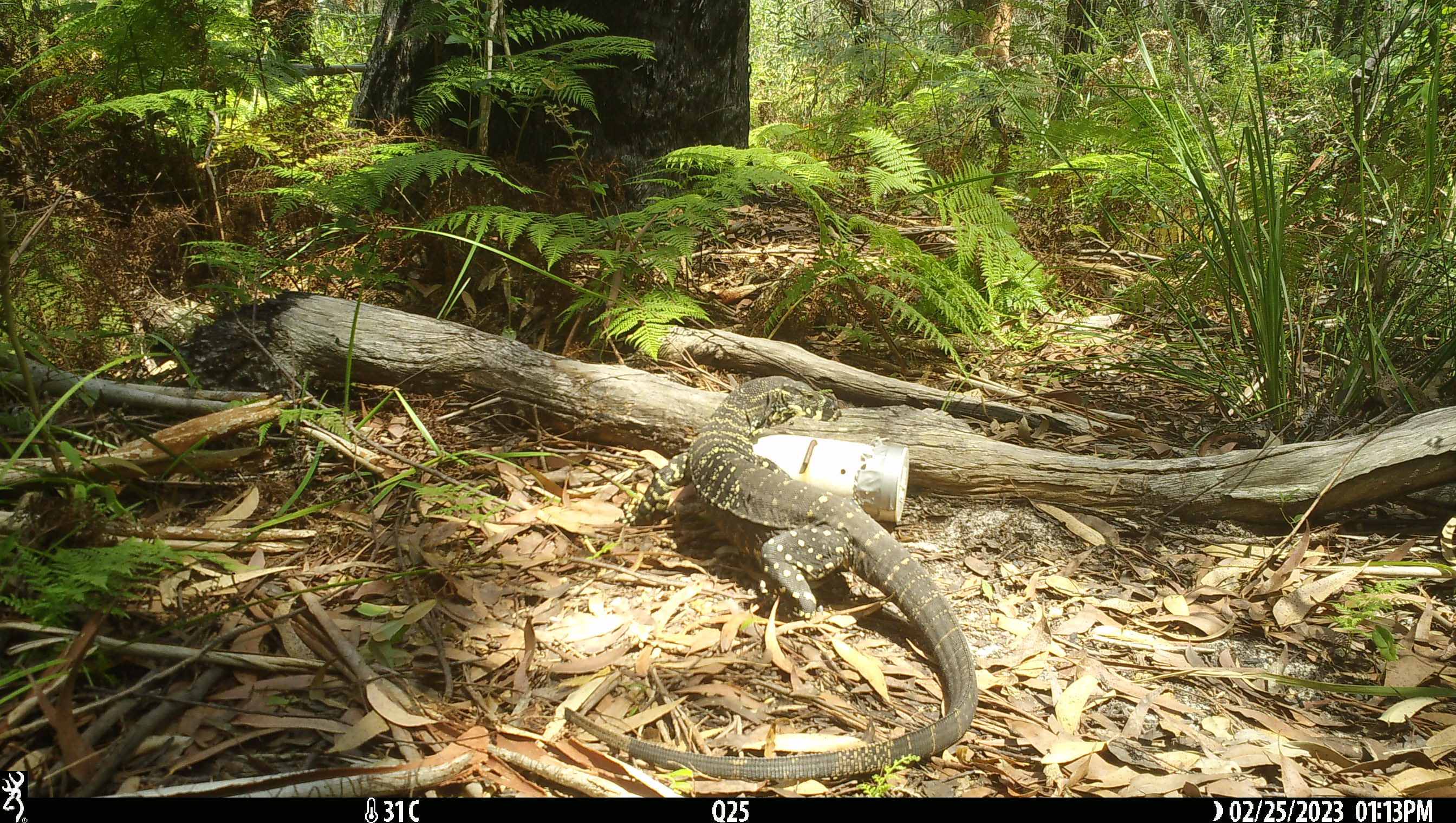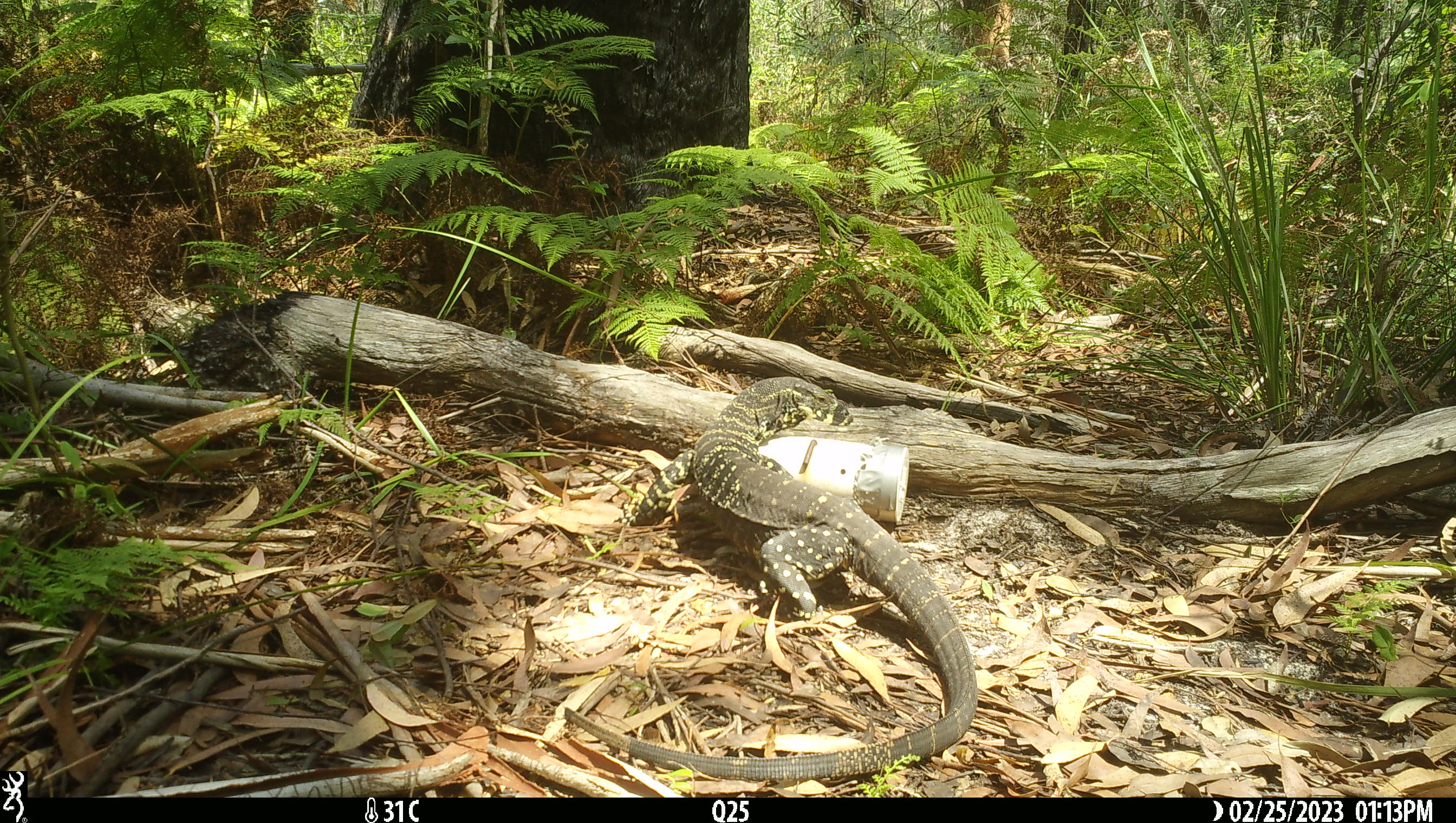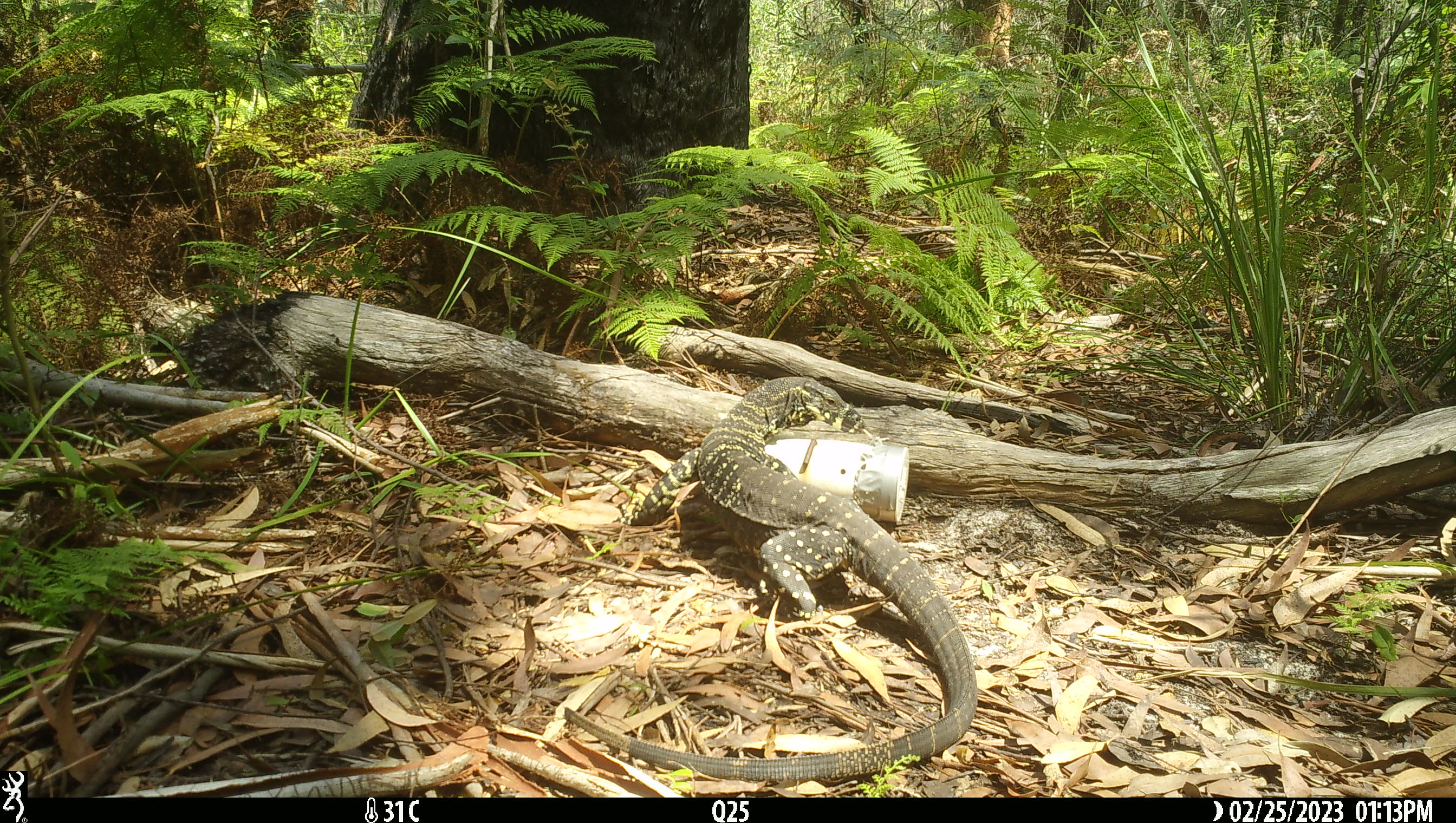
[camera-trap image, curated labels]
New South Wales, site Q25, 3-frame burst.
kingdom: Animalia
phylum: Chordata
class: Reptilia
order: Squamata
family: Varanidae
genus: Varanus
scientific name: Varanus varius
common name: lace monitor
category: goanna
Goanna (lace monitor) (Varanus varius).